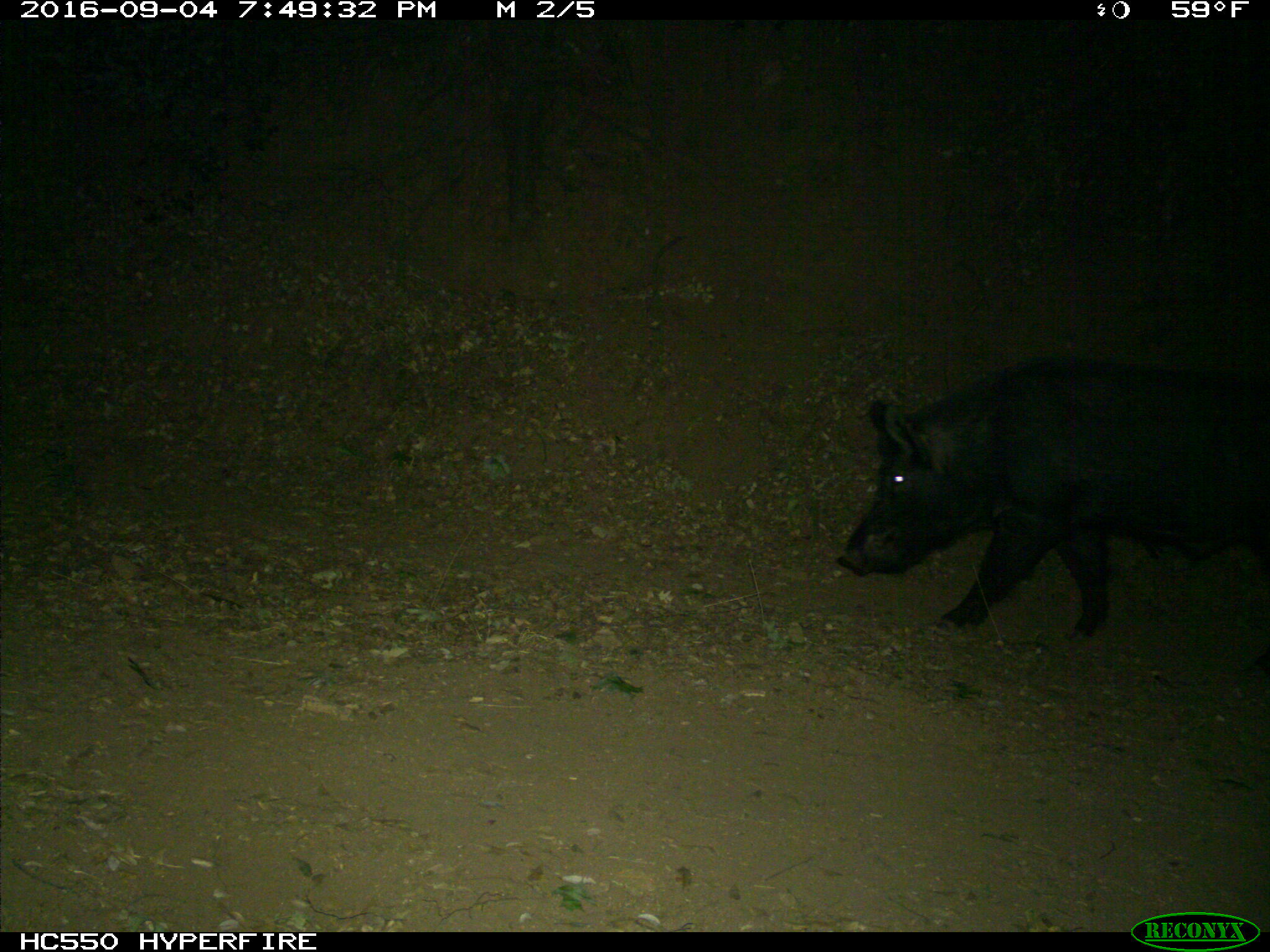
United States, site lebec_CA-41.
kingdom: Animalia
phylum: Chordata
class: Mammalia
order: Artiodactyla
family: Suidae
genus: Sus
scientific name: Sus scrofa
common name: wild boar